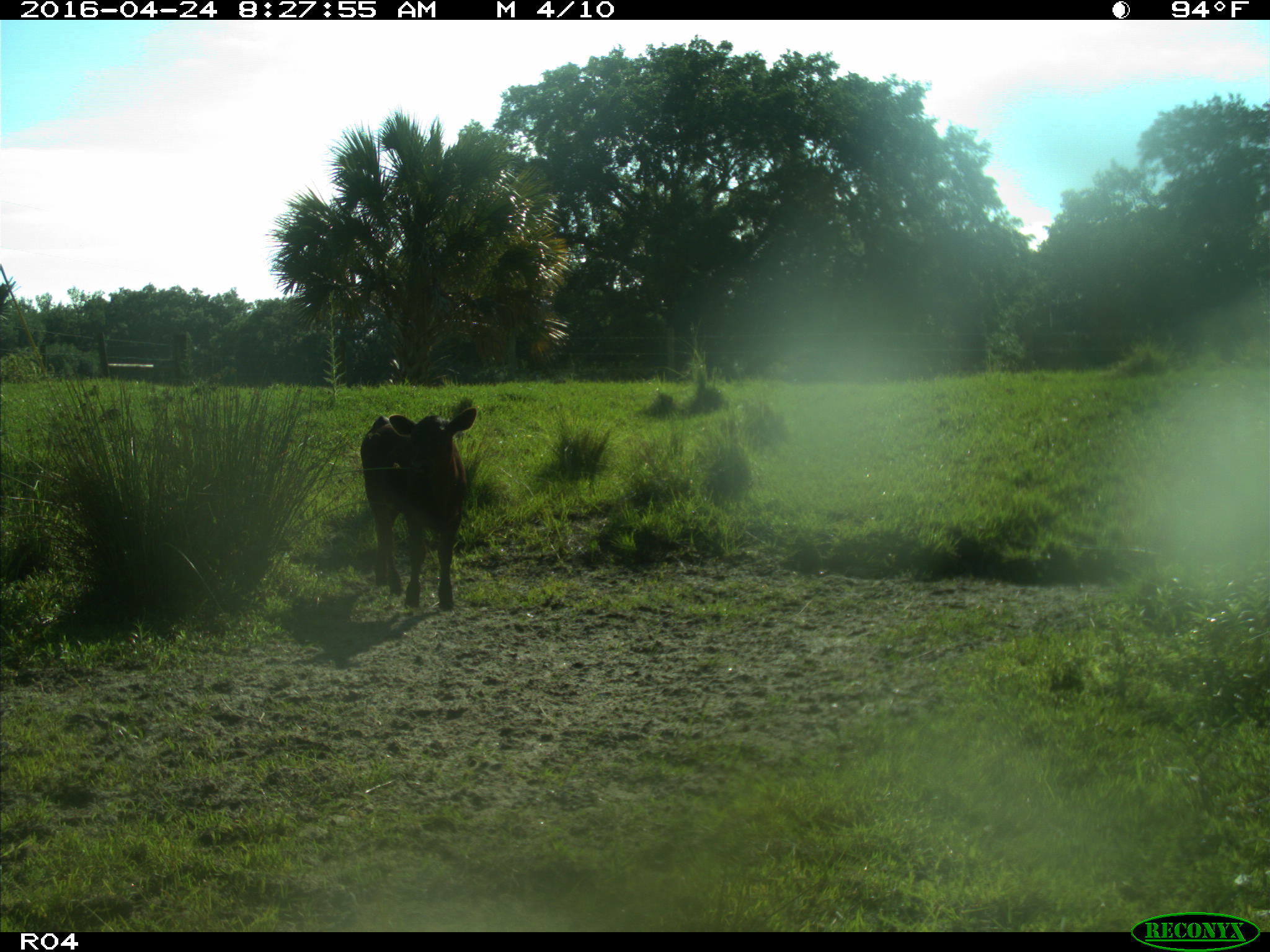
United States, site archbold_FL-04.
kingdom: Animalia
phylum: Chordata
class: Mammalia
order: Artiodactyla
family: Bovidae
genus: Bos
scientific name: Bos taurus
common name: domestic cow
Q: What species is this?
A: Bos taurus (domestic cow).